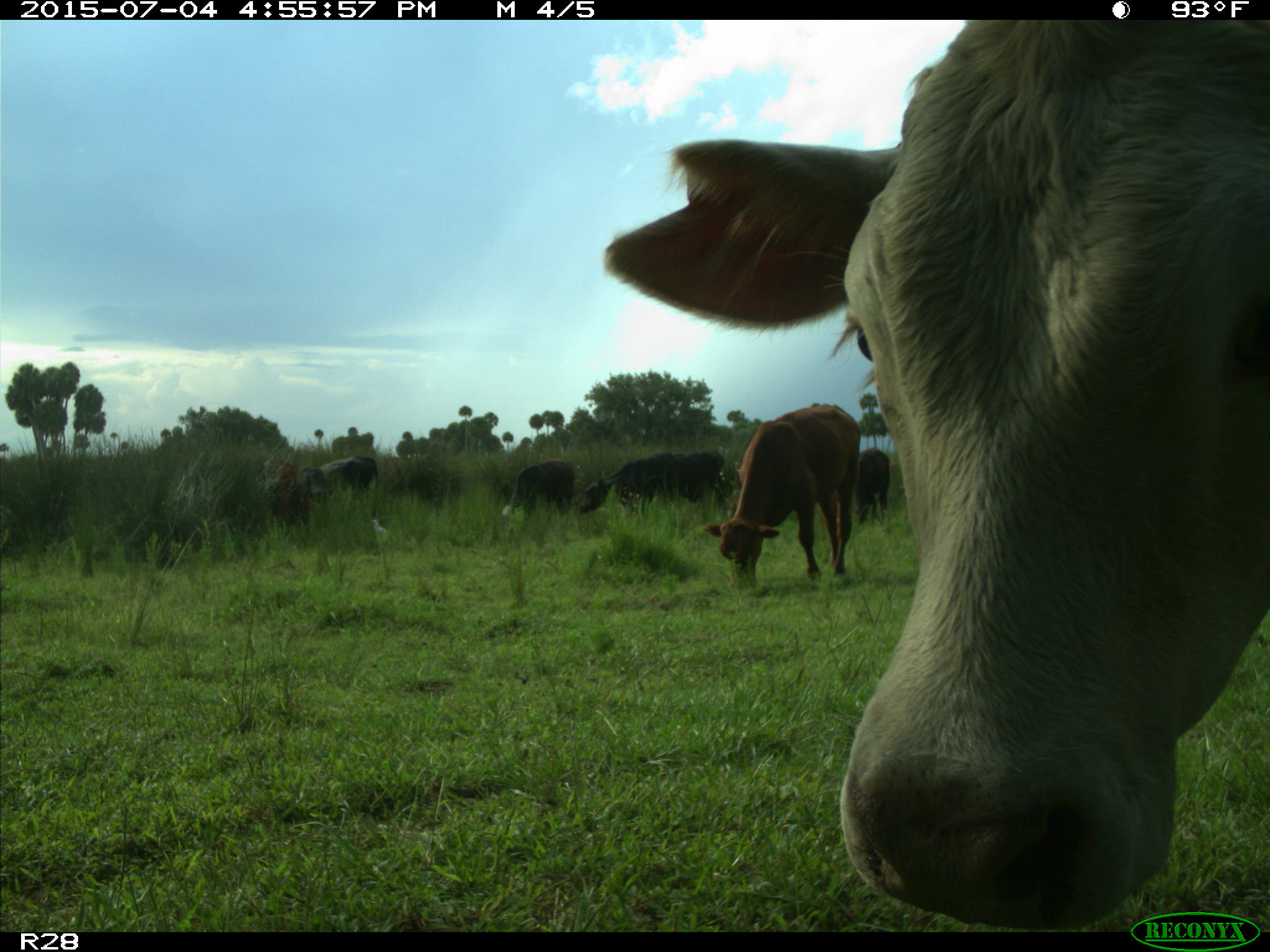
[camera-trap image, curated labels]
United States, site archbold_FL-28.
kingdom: Animalia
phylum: Chordata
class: Mammalia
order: Artiodactyla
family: Bovidae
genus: Bos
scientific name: Bos taurus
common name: domestic cow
Bos taurus (domestic cow).